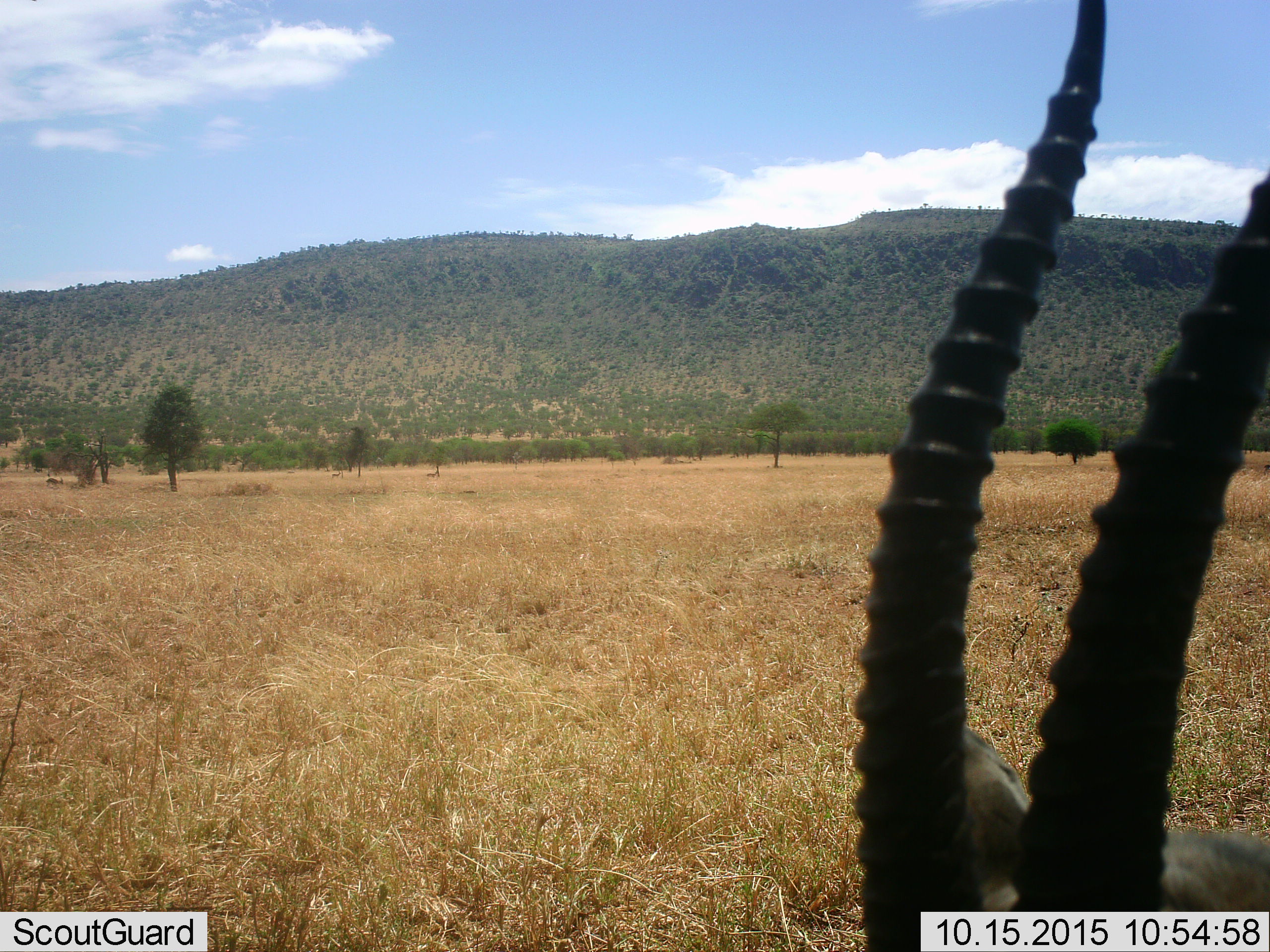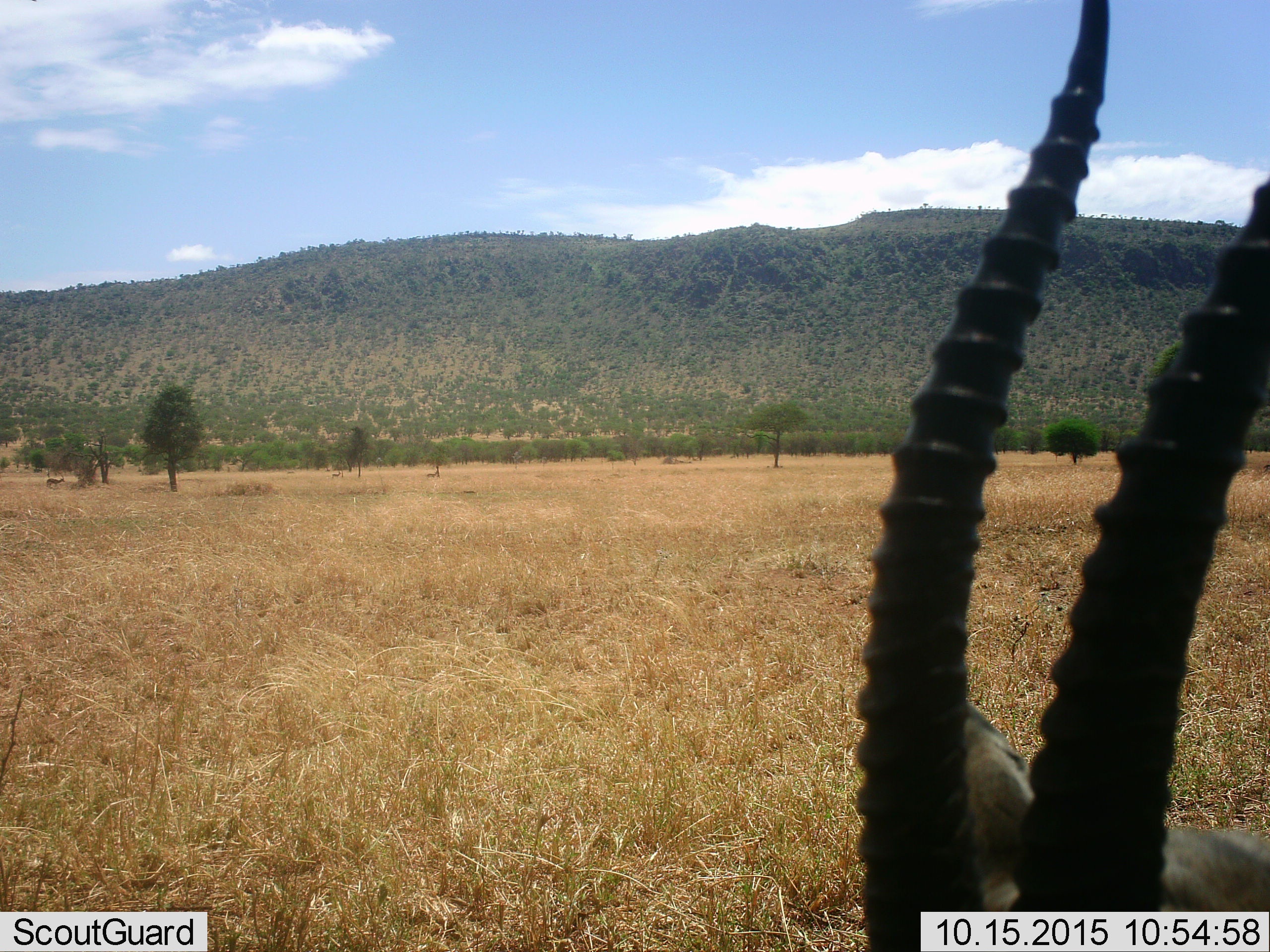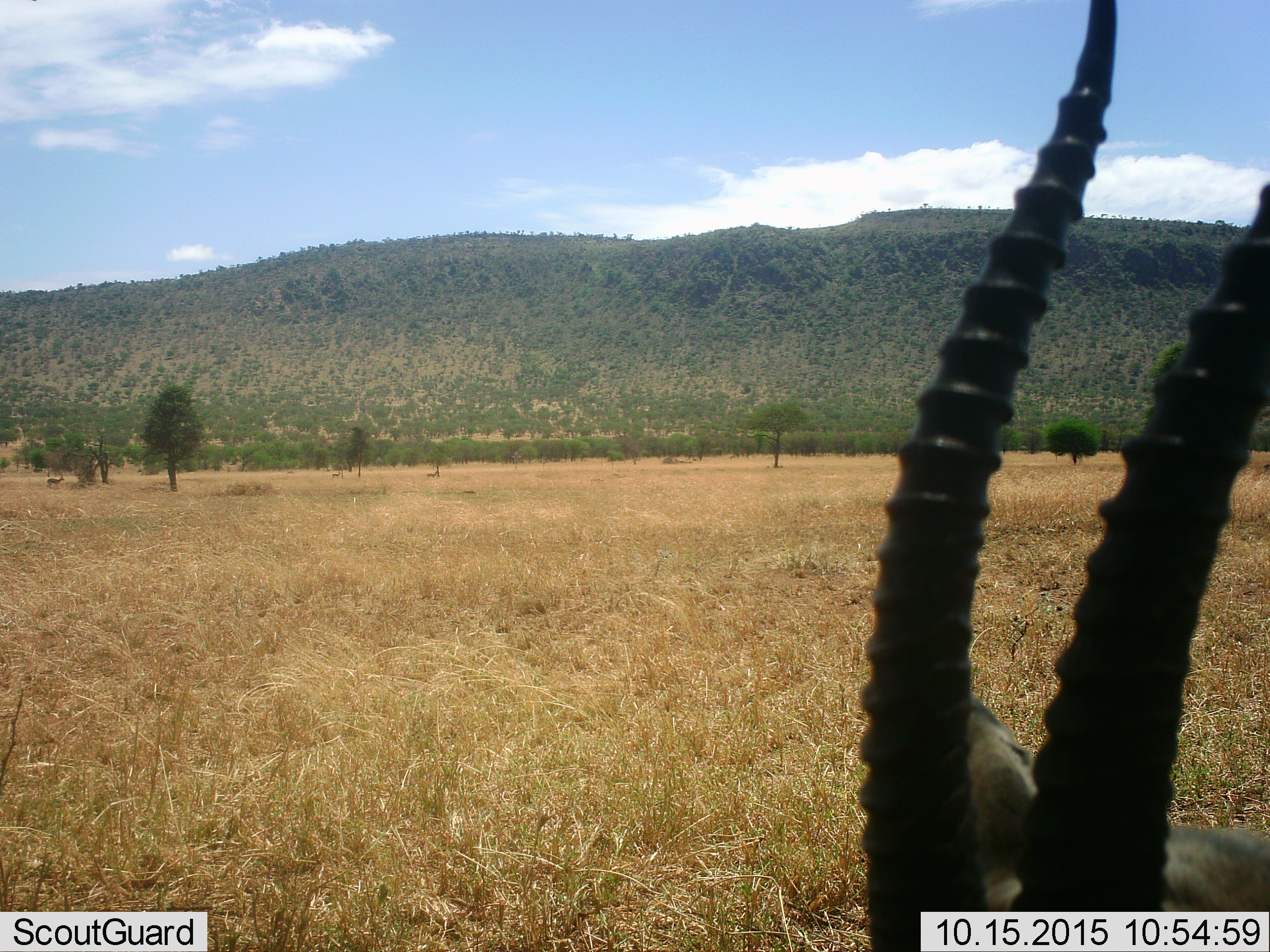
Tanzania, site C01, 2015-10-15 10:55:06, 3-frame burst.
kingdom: Animalia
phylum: Chordata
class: Mammalia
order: Artiodactyla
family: Bovidae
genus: Eudorcas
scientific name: Eudorcas thomsonii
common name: thomson's gazelle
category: gazellethomsons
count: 1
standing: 85%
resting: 0%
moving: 15%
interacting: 0%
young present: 0%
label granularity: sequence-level